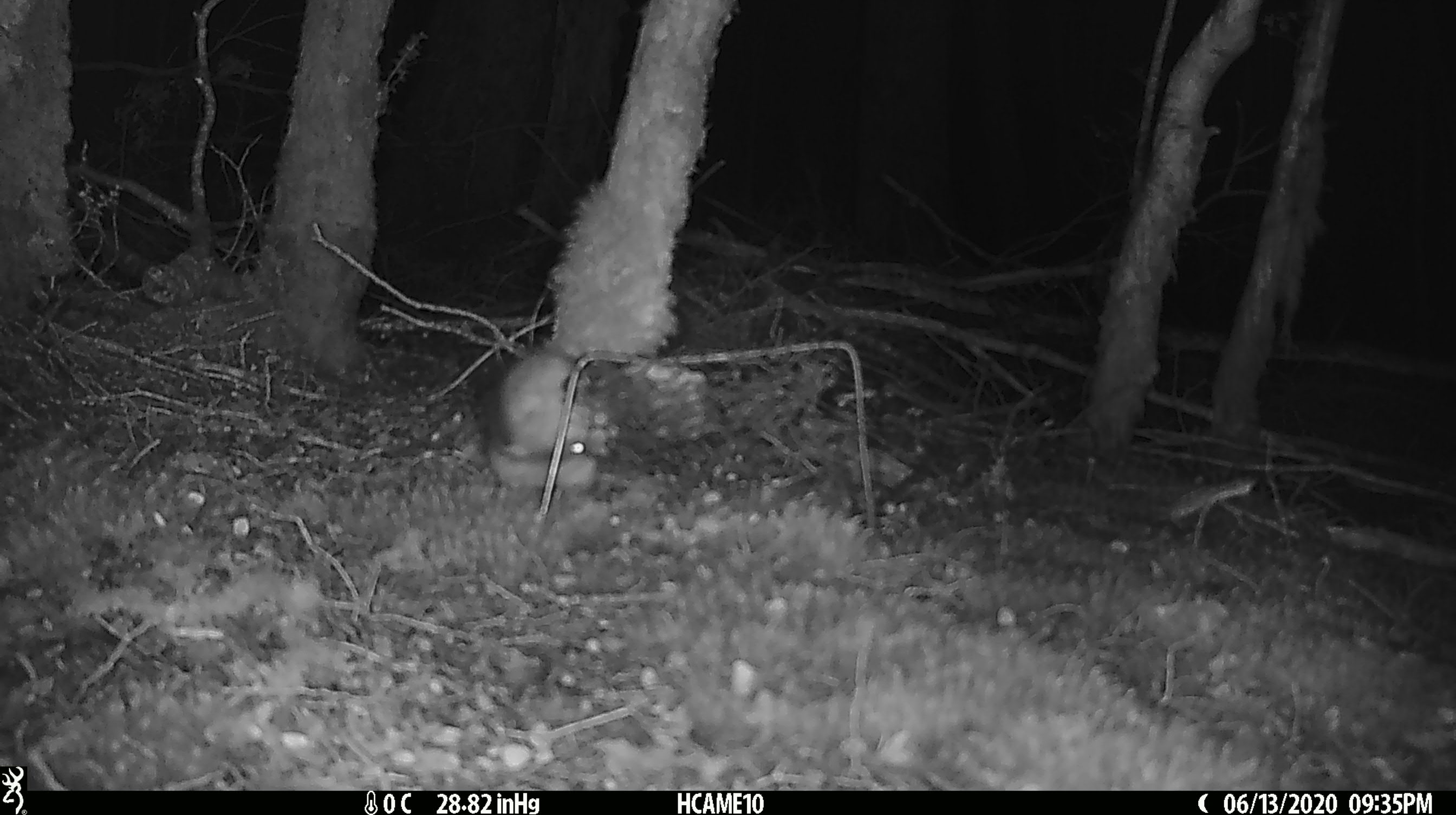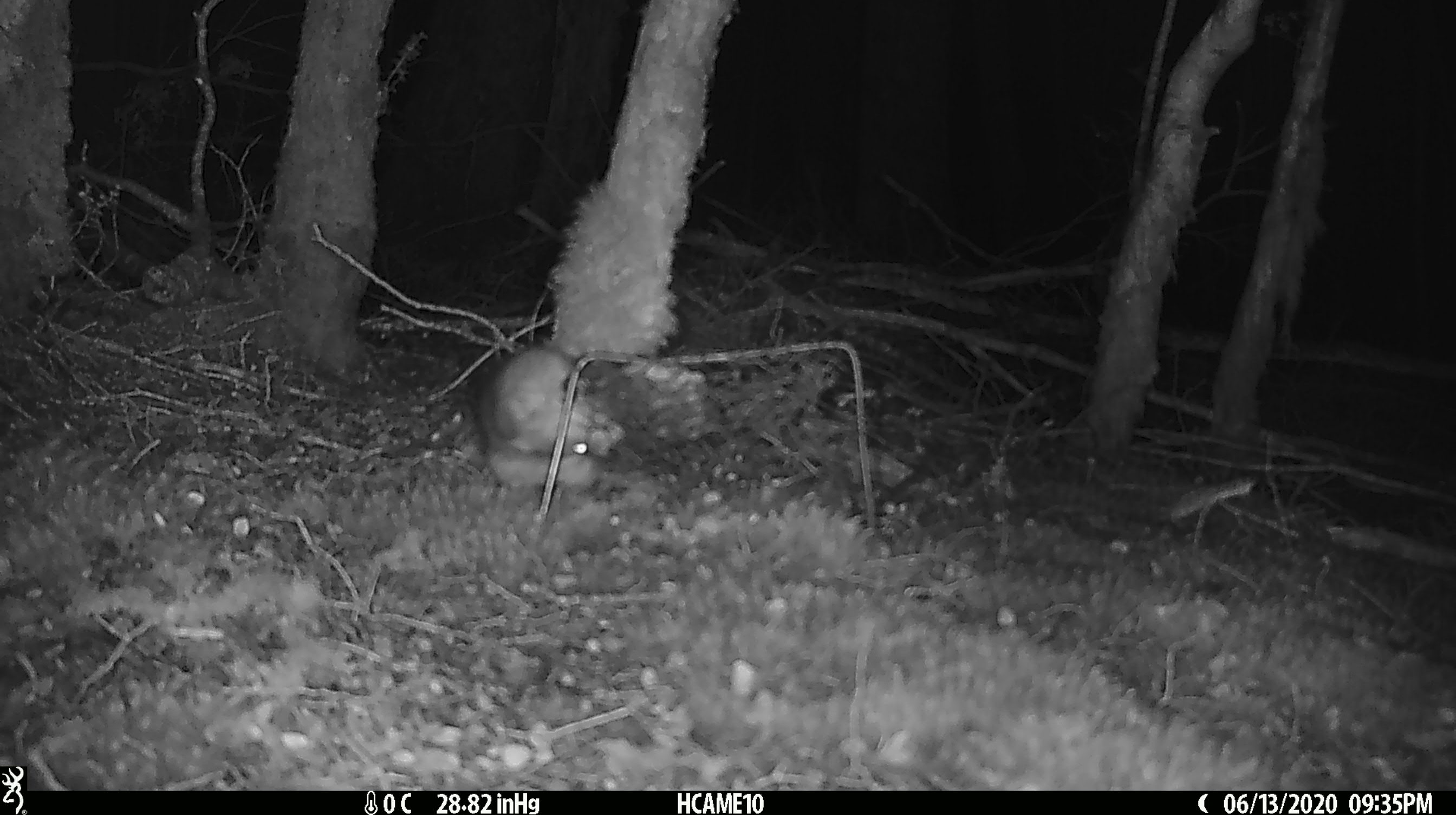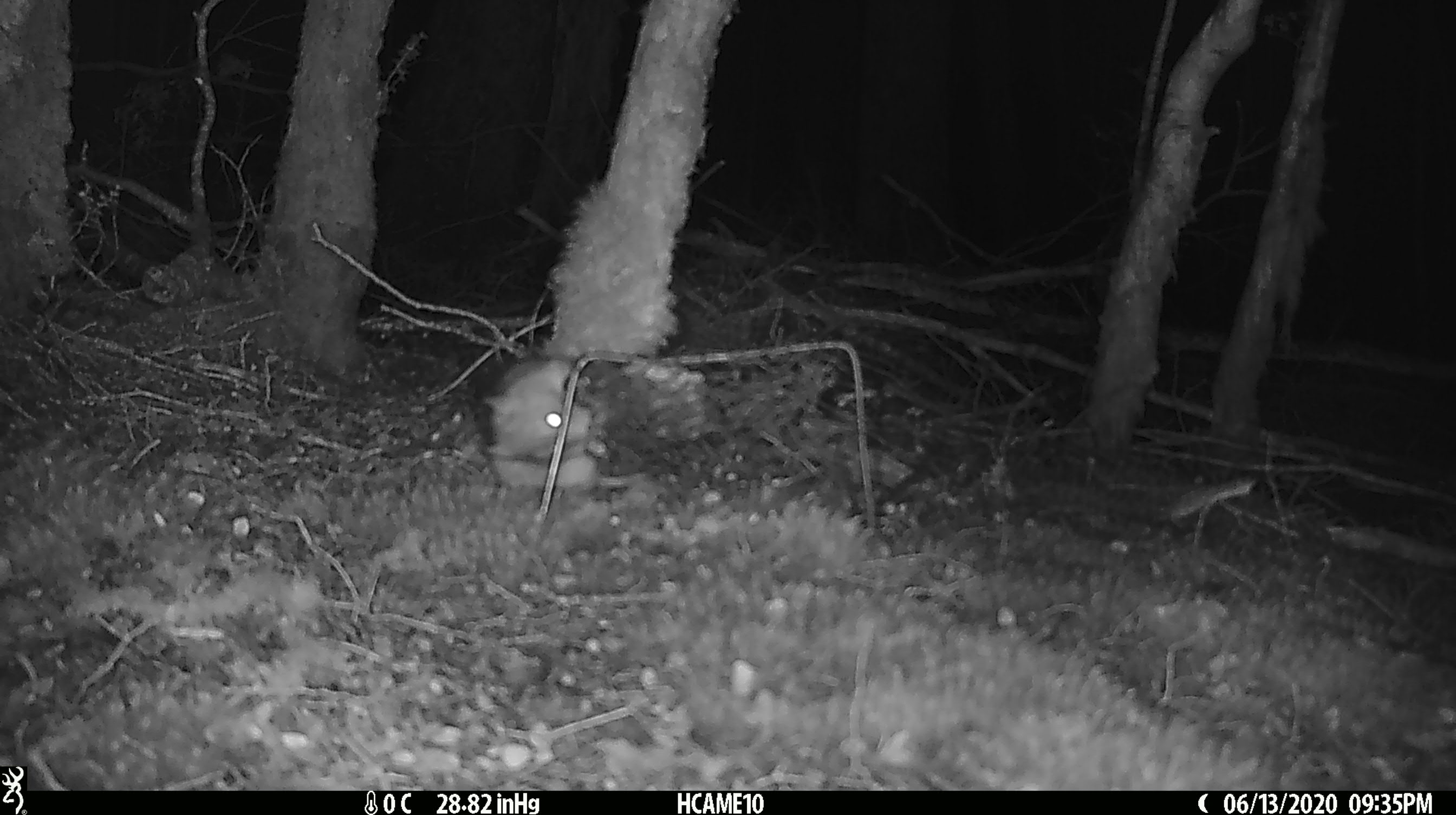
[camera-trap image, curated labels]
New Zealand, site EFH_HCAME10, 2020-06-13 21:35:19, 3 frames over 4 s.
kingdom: Animalia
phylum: Chordata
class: Mammalia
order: Rodentia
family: Muridae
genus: Rattus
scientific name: Rattus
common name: rat